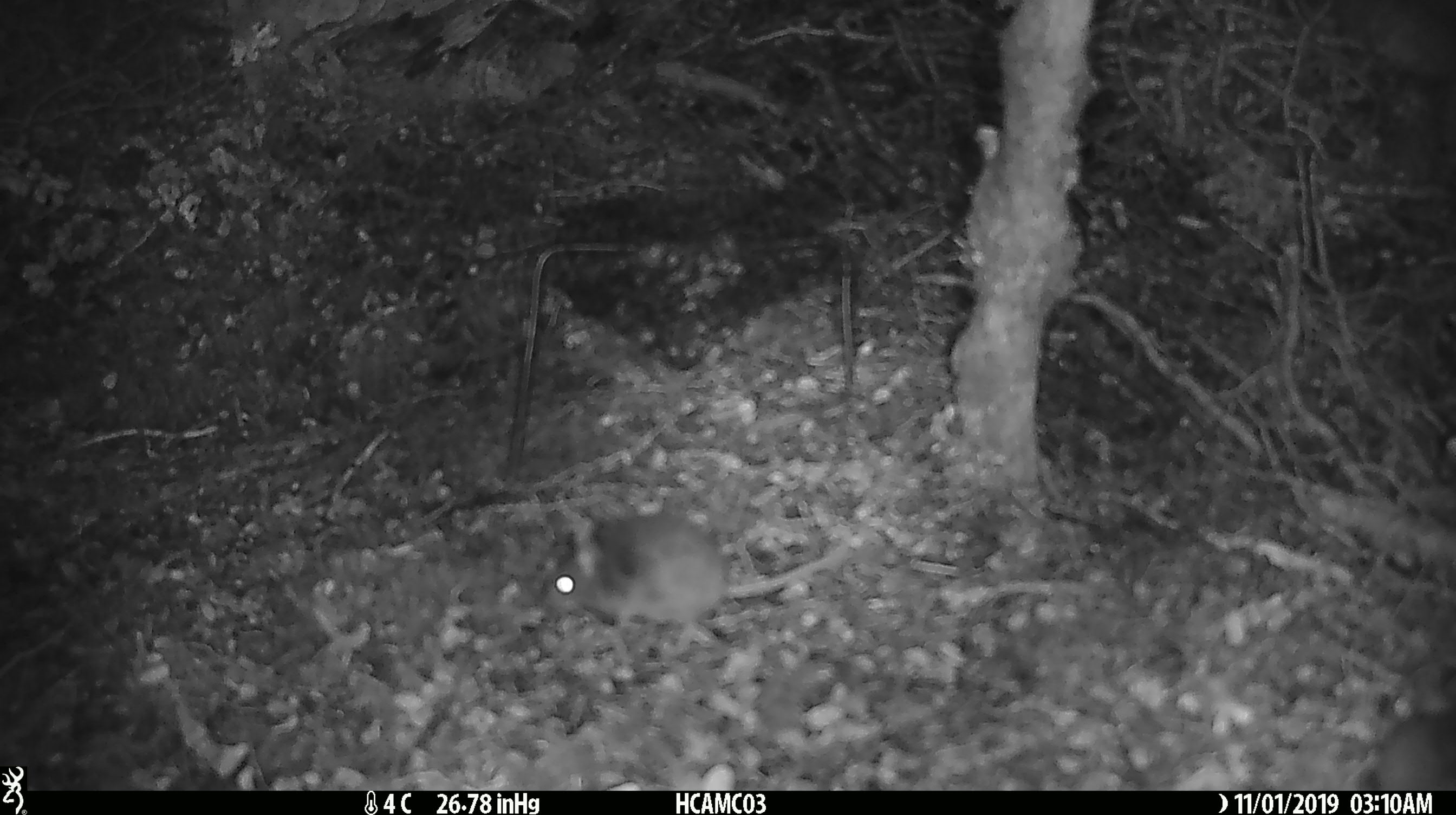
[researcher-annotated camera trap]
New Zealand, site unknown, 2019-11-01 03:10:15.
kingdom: Animalia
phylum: Chordata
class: Mammalia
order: Rodentia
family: Muridae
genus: Mus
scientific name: Mus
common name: mouse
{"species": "mouse (Mus)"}